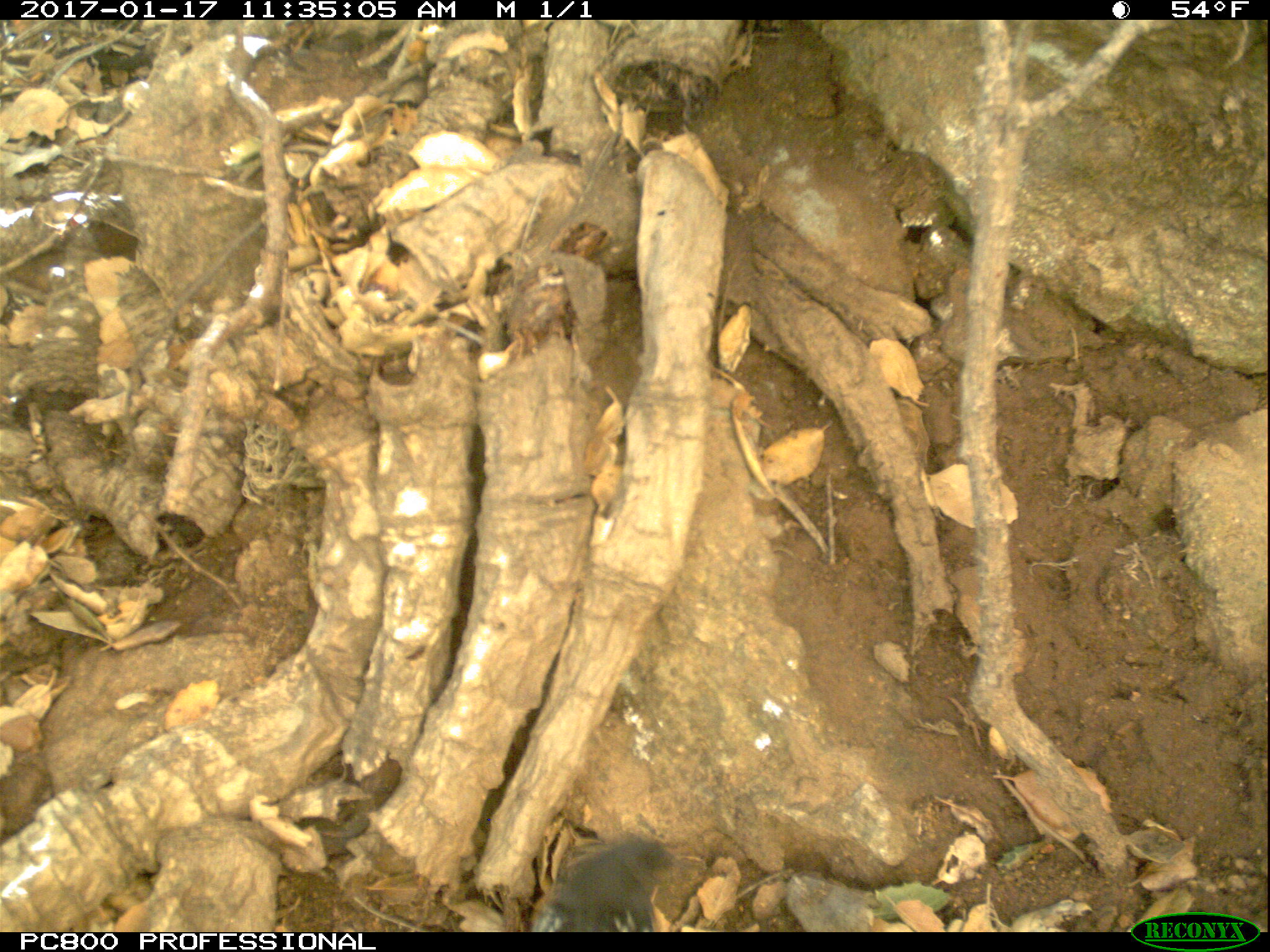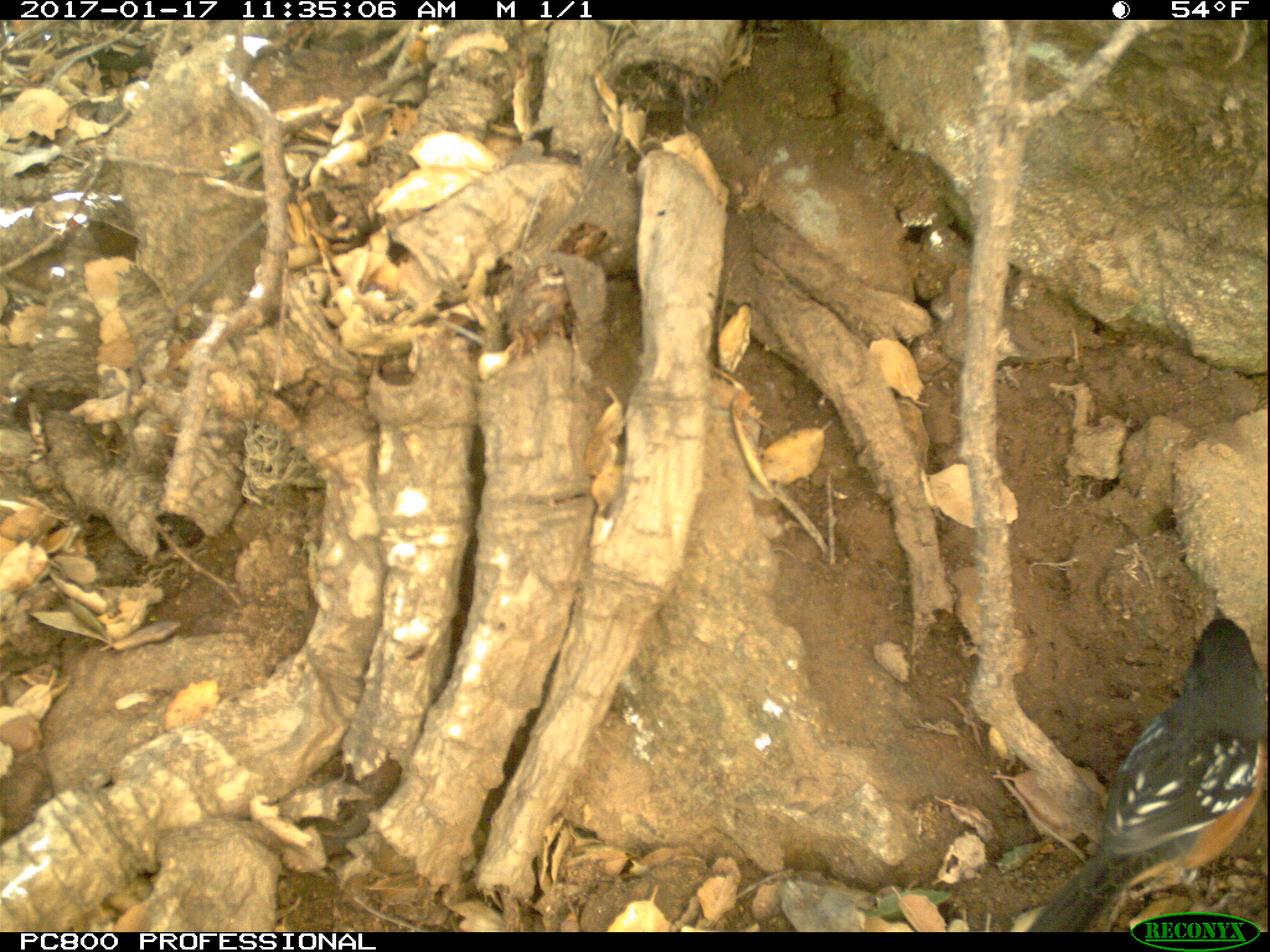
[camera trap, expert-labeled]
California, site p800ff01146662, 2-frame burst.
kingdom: Animalia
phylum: Chordata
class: Aves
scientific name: Aves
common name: bird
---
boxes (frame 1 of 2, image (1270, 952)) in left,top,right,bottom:
bird: 530,838,672,932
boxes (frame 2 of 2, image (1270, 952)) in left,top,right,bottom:
bird: 1024,602,1269,932